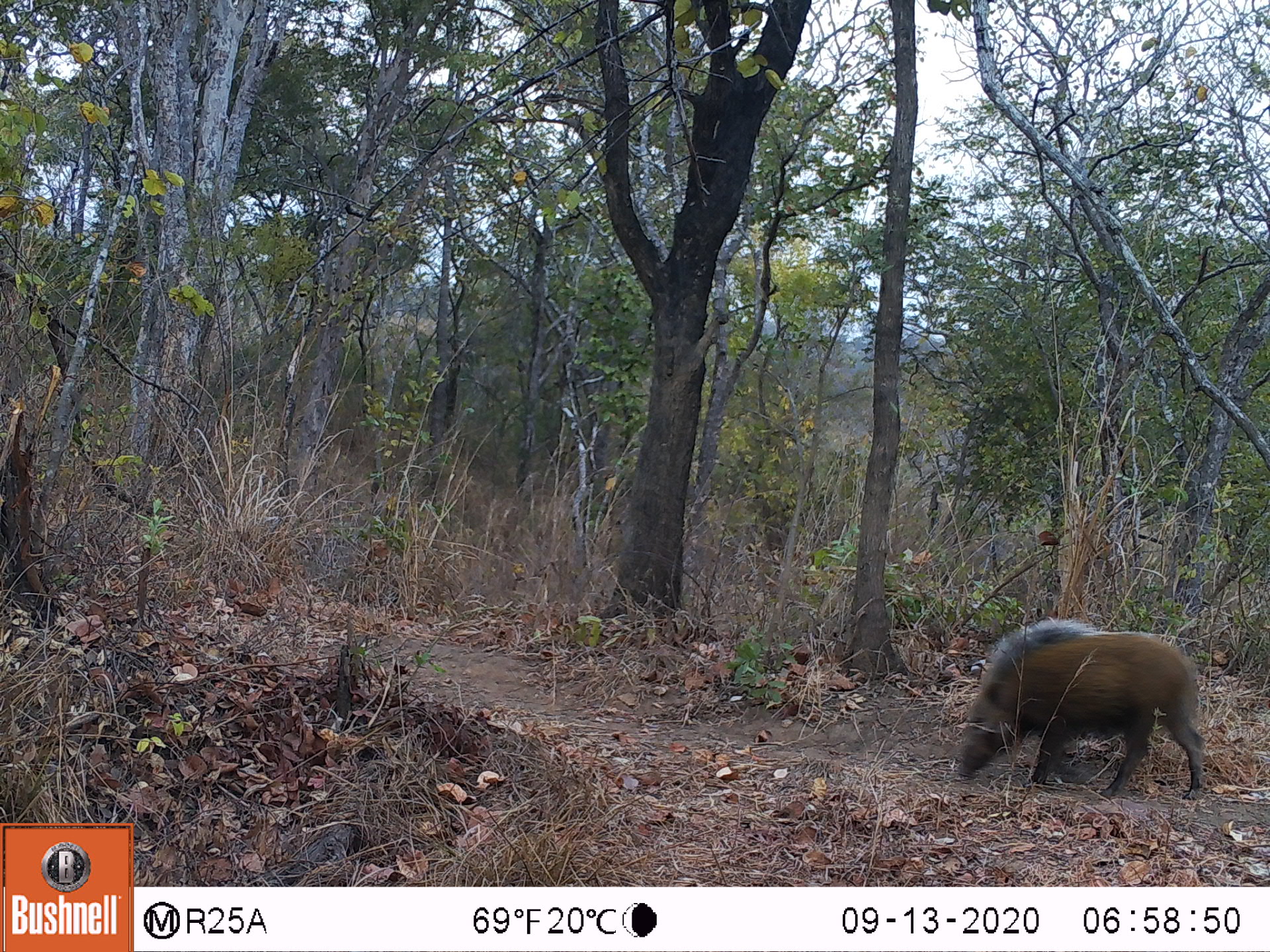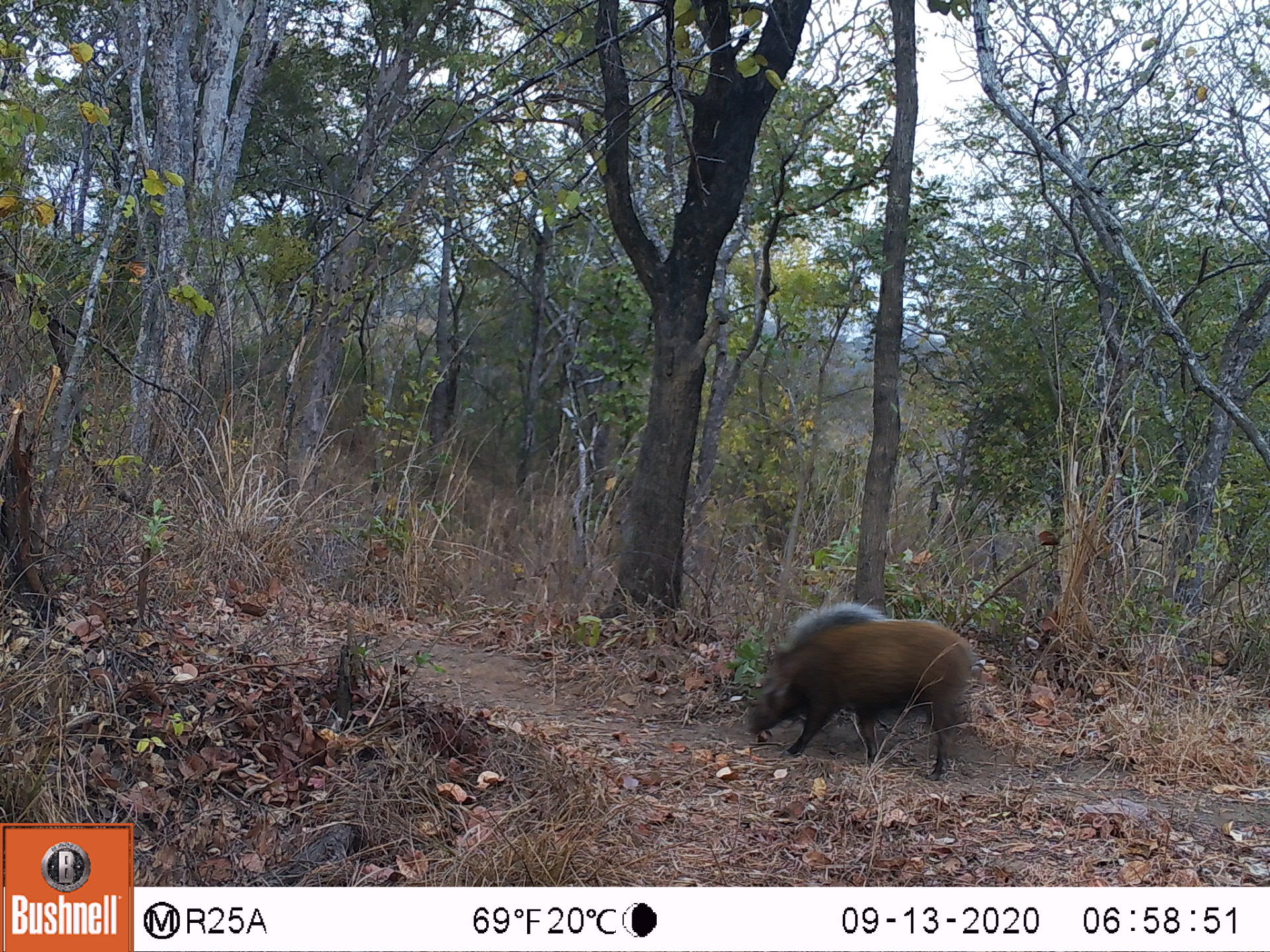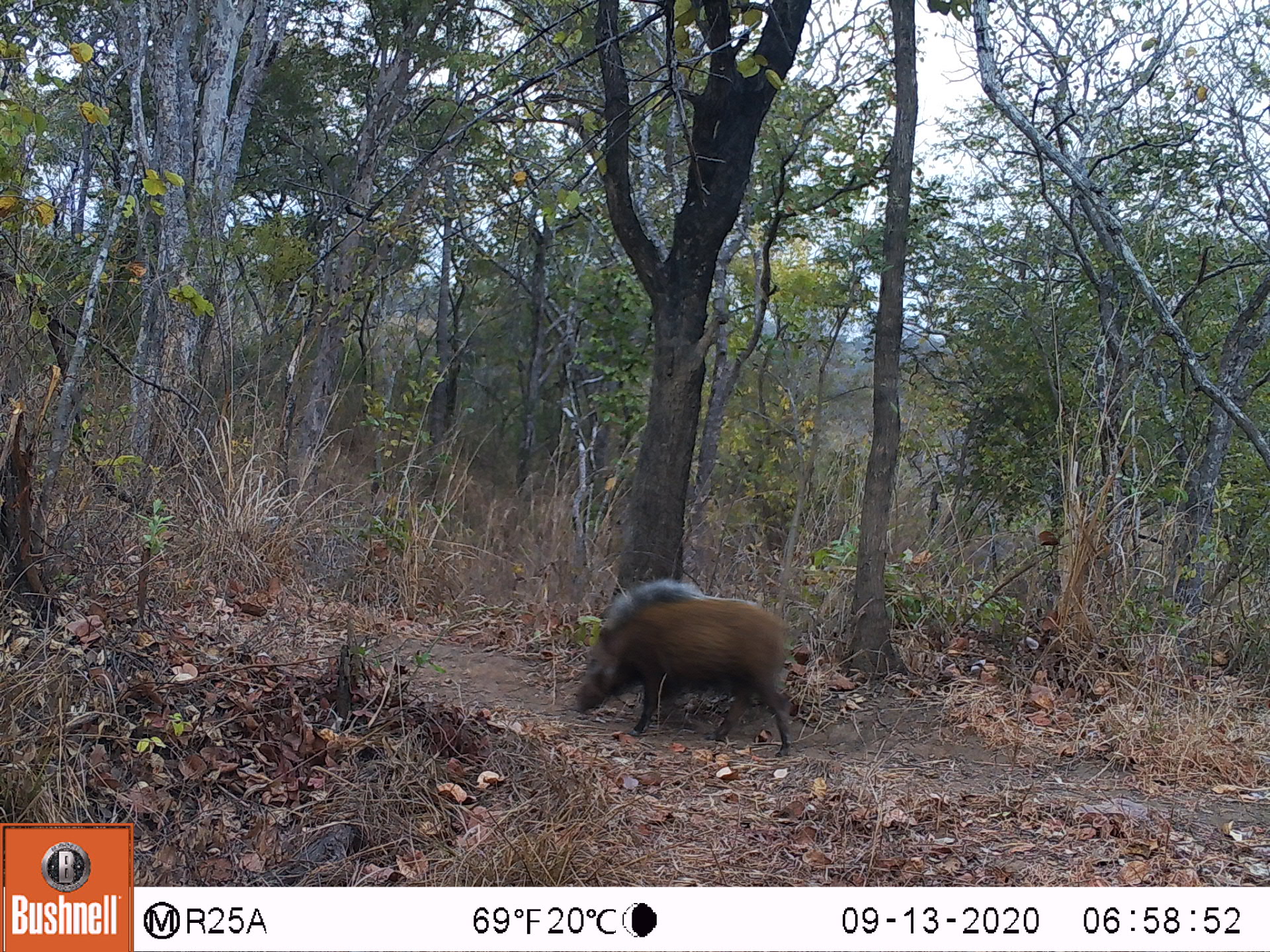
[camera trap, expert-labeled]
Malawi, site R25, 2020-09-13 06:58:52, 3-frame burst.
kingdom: Animalia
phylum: Chordata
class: Mammalia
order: Artiodactyla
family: Suidae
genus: Potamochoerus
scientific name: Potamochoerus larvatus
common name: bushpig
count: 1